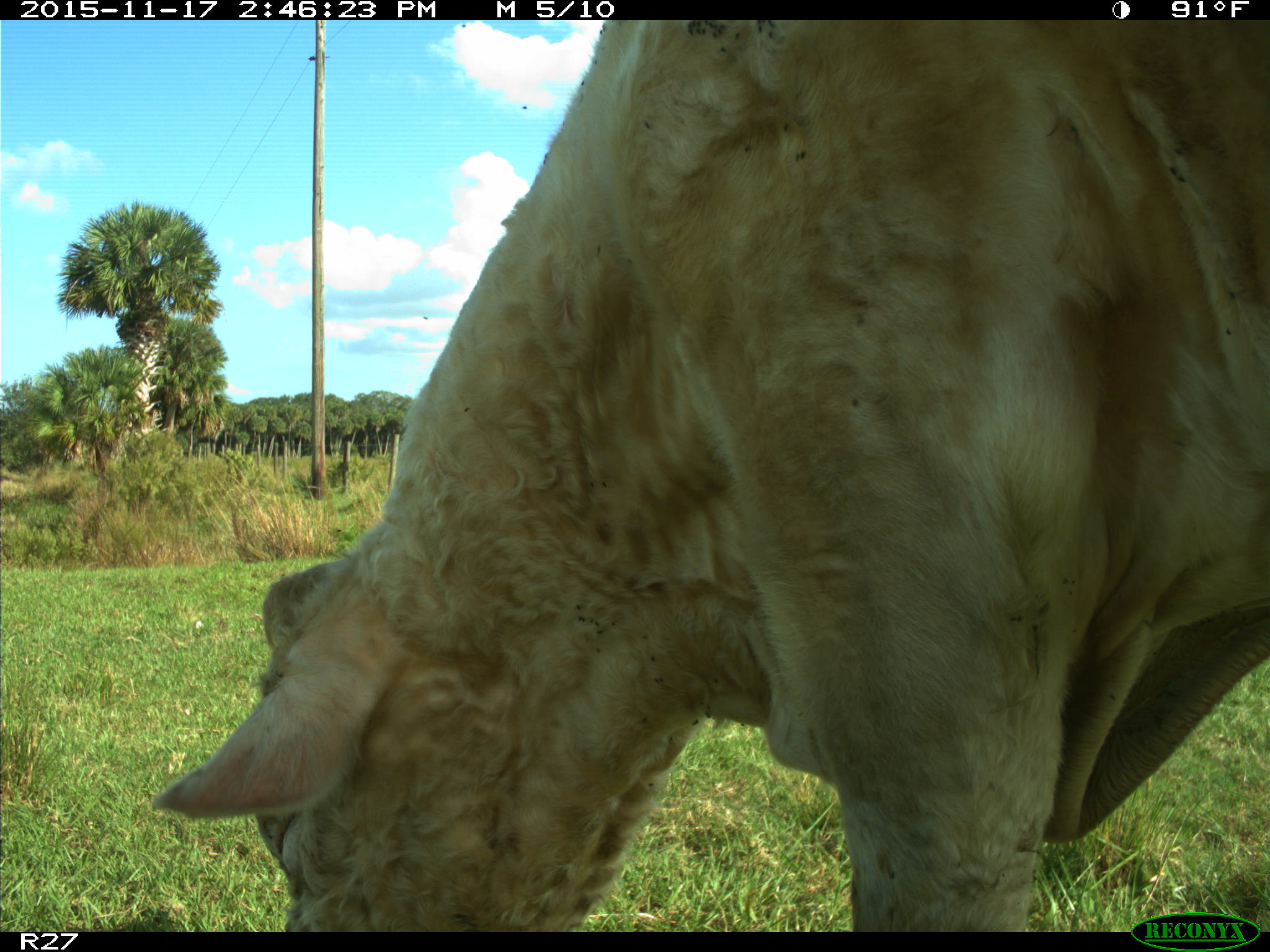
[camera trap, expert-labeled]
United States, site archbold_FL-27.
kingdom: Animalia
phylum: Chordata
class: Mammalia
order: Artiodactyla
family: Bovidae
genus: Bos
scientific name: Bos taurus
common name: domestic cow